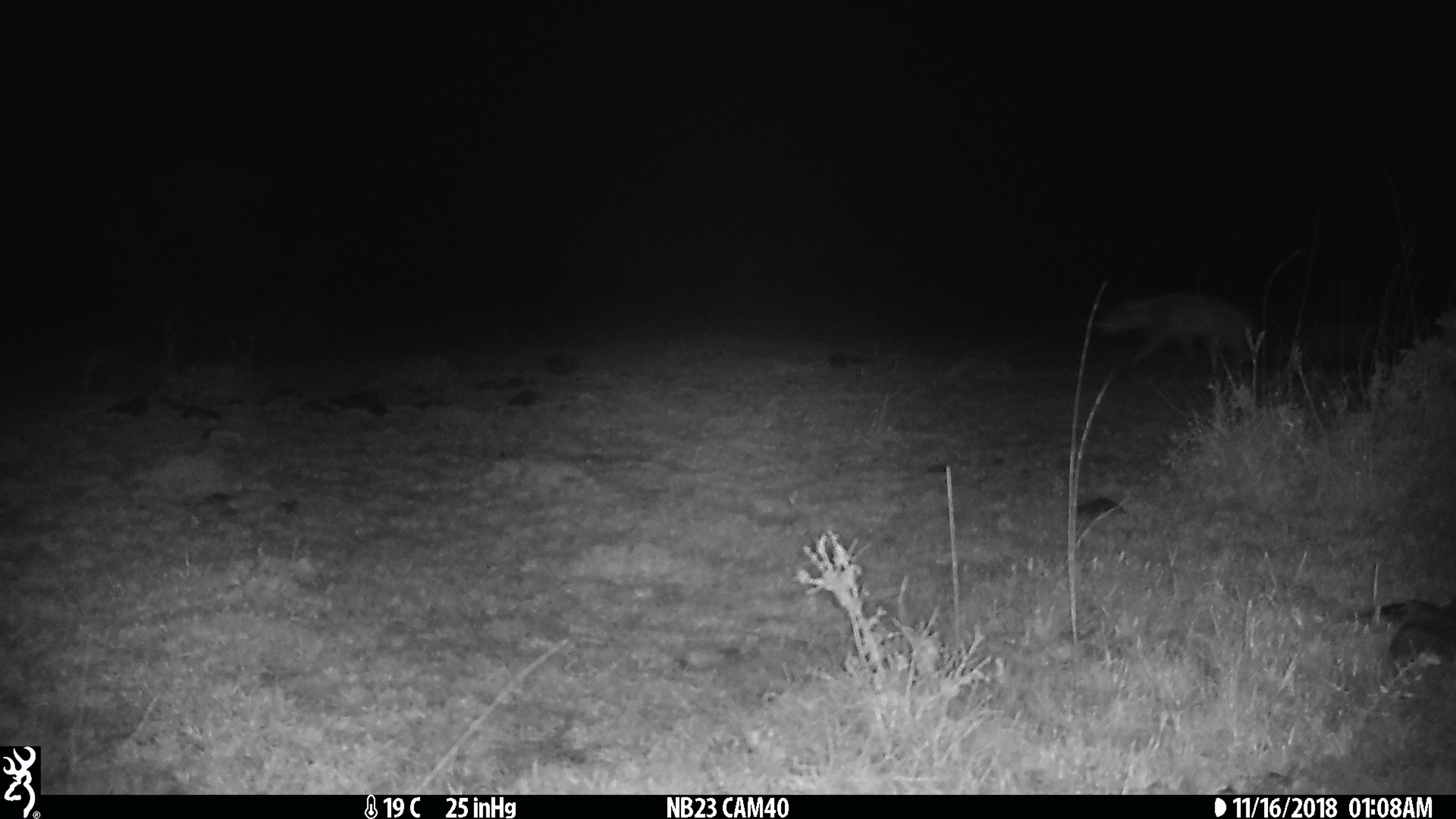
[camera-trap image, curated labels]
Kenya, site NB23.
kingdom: Animalia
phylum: Chordata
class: Mammalia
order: Carnivora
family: Hyaenidae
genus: Proteles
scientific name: Proteles cristatus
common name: aardwolf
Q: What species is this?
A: Aardwolf (Proteles cristatus).